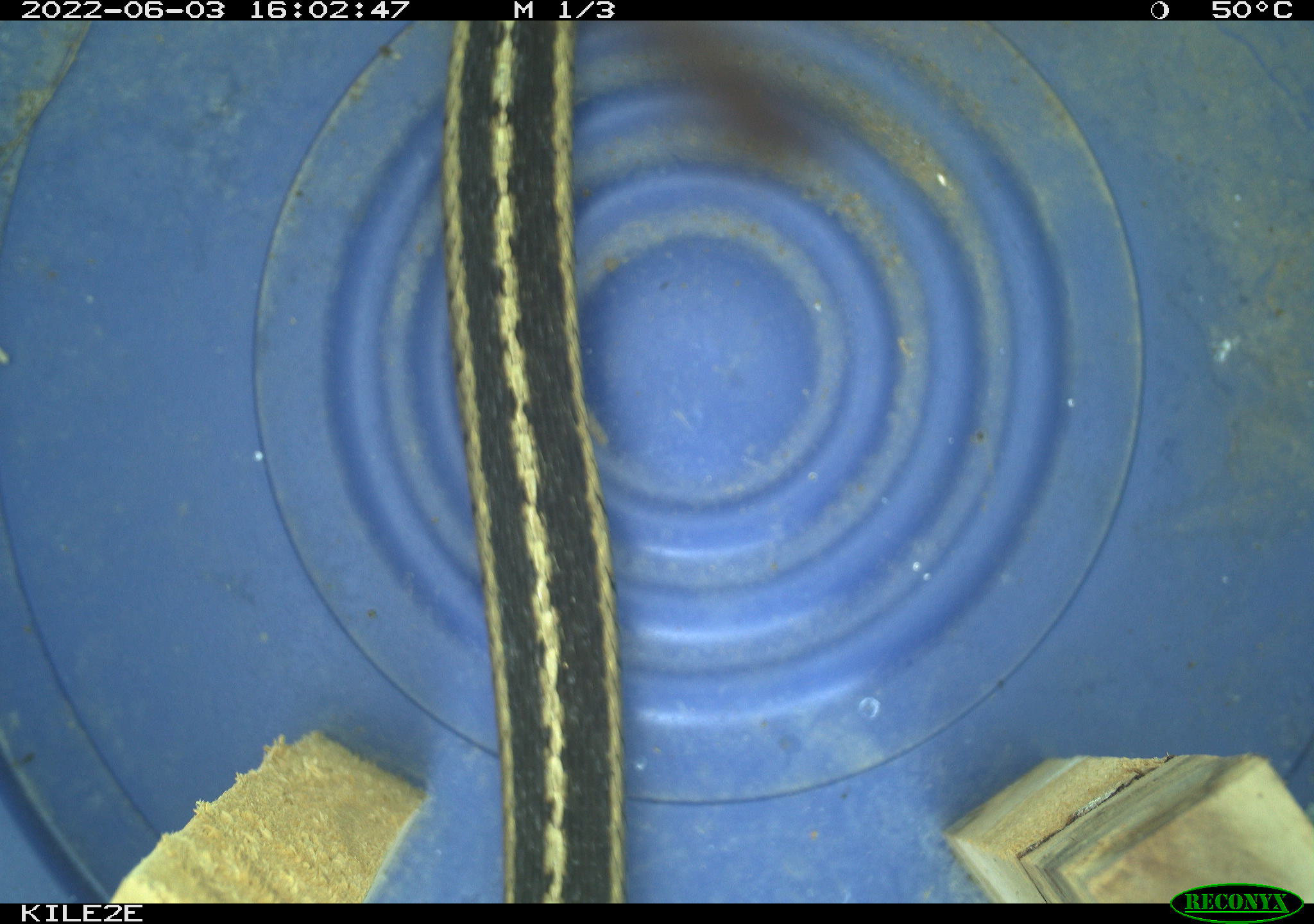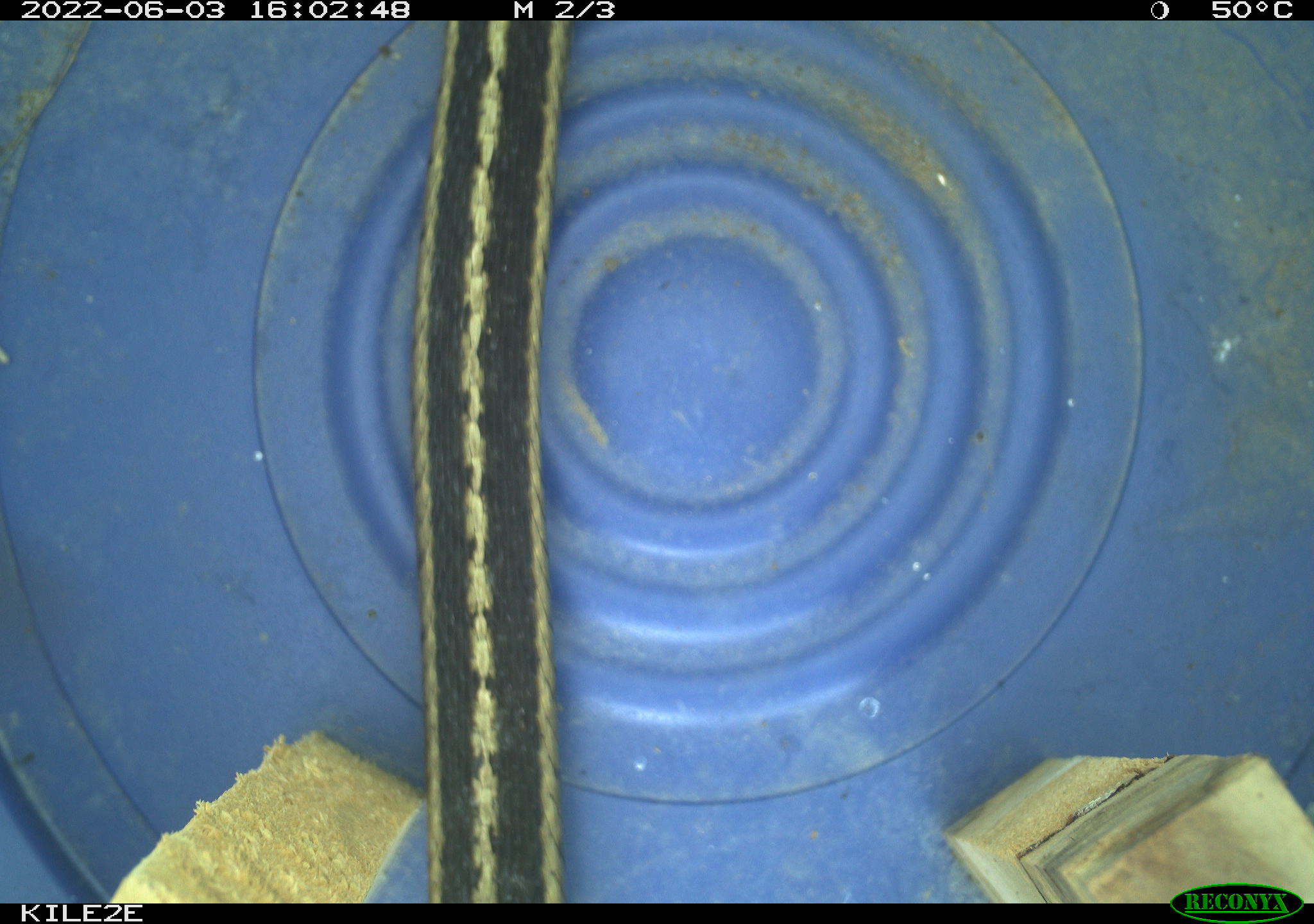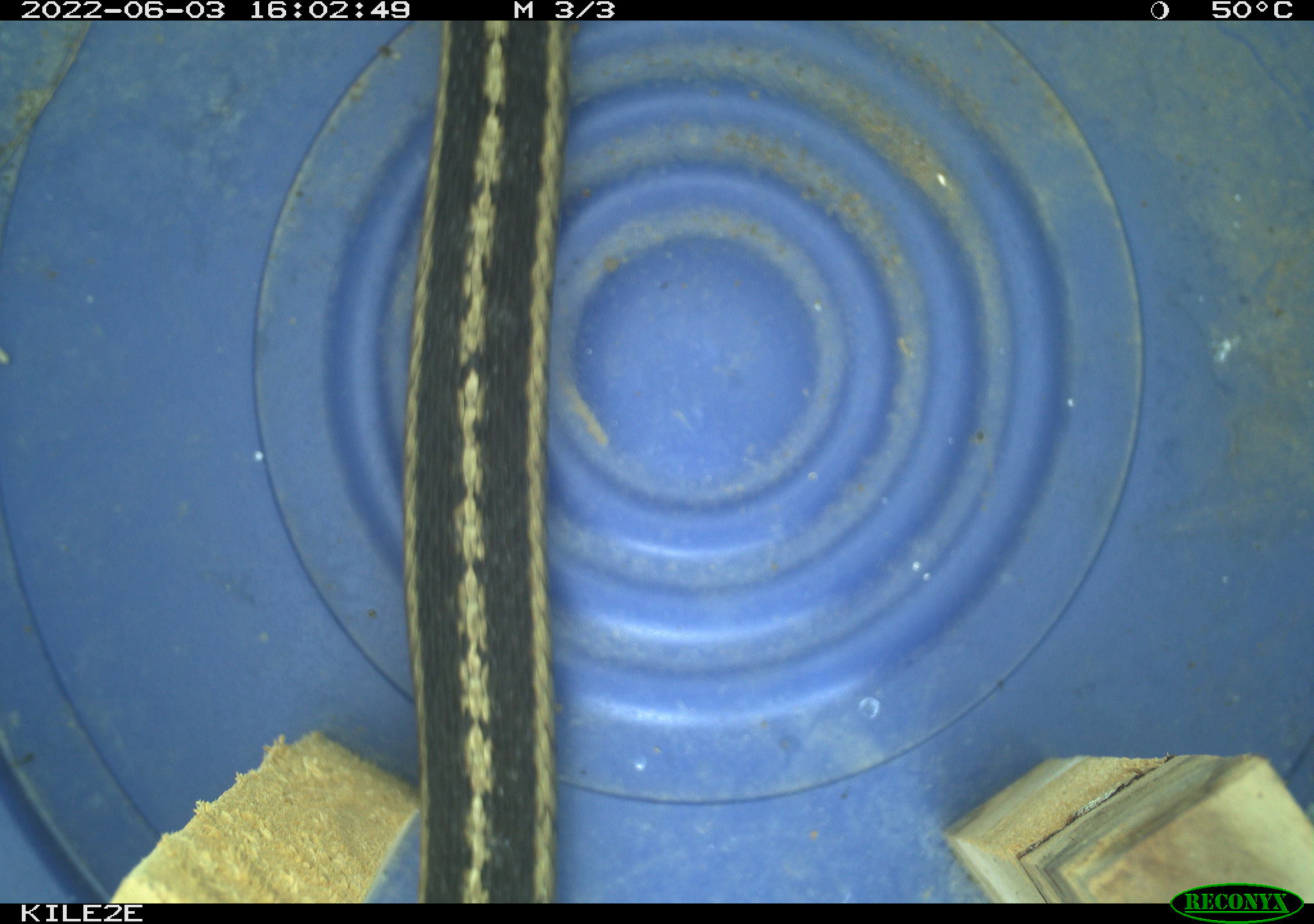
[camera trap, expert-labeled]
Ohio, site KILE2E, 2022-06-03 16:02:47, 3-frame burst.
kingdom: Animalia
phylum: Chordata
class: Reptilia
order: Squamata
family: Colubridae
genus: Thamnophis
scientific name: Thamnophis sirtalis sirtalis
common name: eastern gartersnake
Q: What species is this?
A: Eastern gartersnake (Thamnophis sirtalis sirtalis).